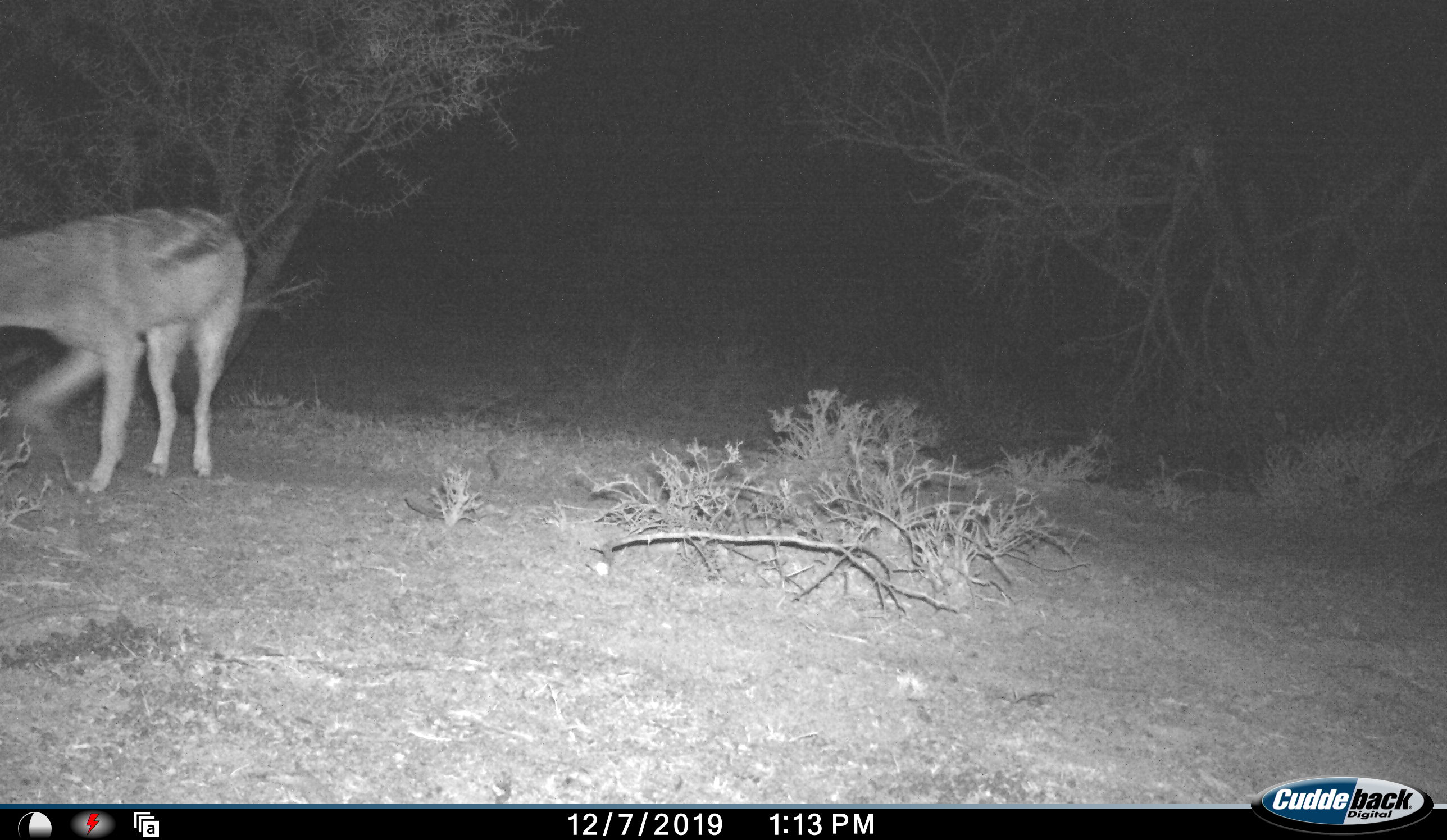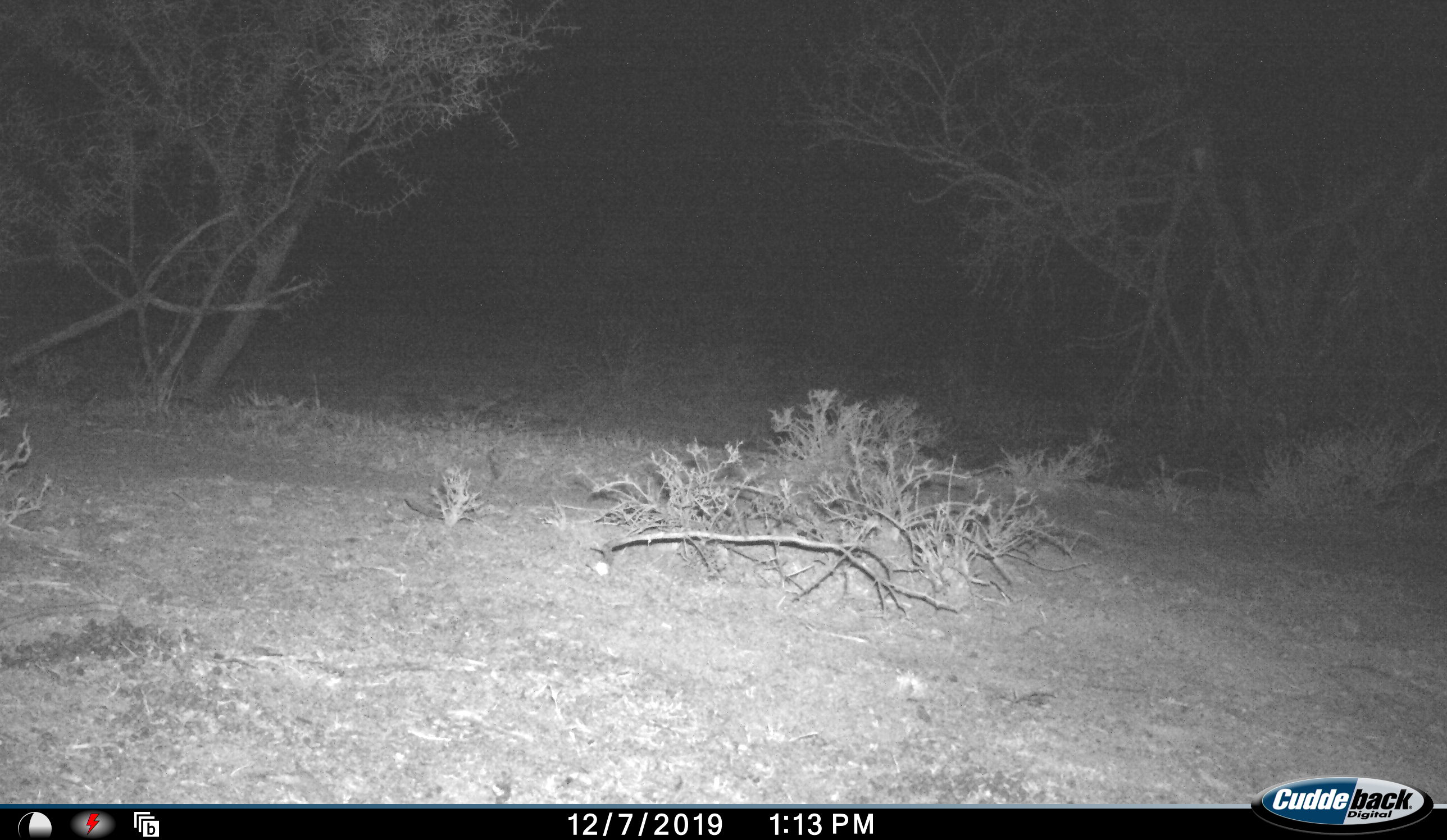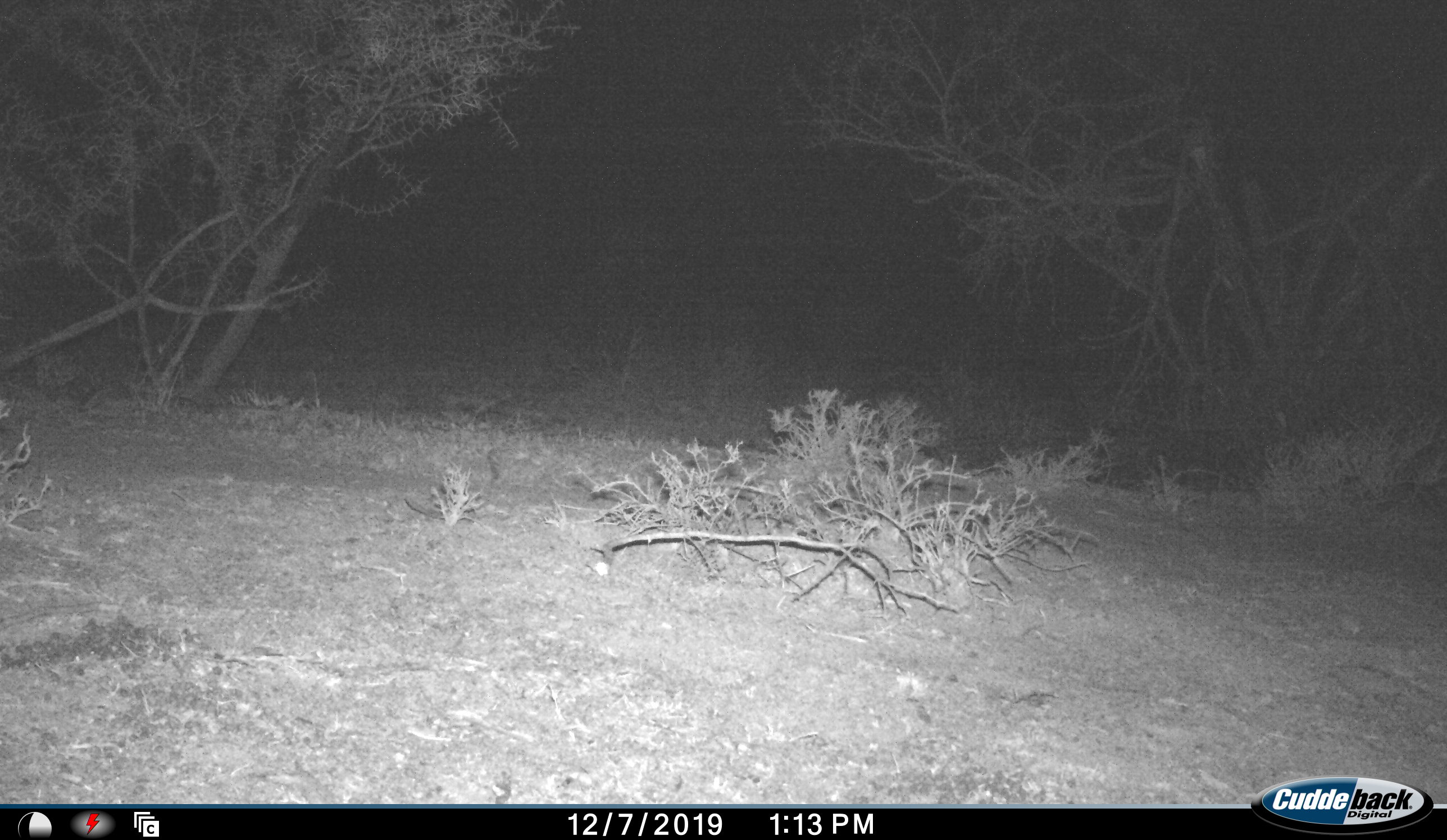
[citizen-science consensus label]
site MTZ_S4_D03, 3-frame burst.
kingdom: Animalia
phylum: Chordata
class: Mammalia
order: Carnivora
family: Canidae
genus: Lupulella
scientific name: Lupulella mesomelas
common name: black-backed jackal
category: jackalblackbacked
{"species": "jackalblackbacked (black-backed jackal) (Lupulella mesomelas)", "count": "1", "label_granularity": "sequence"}